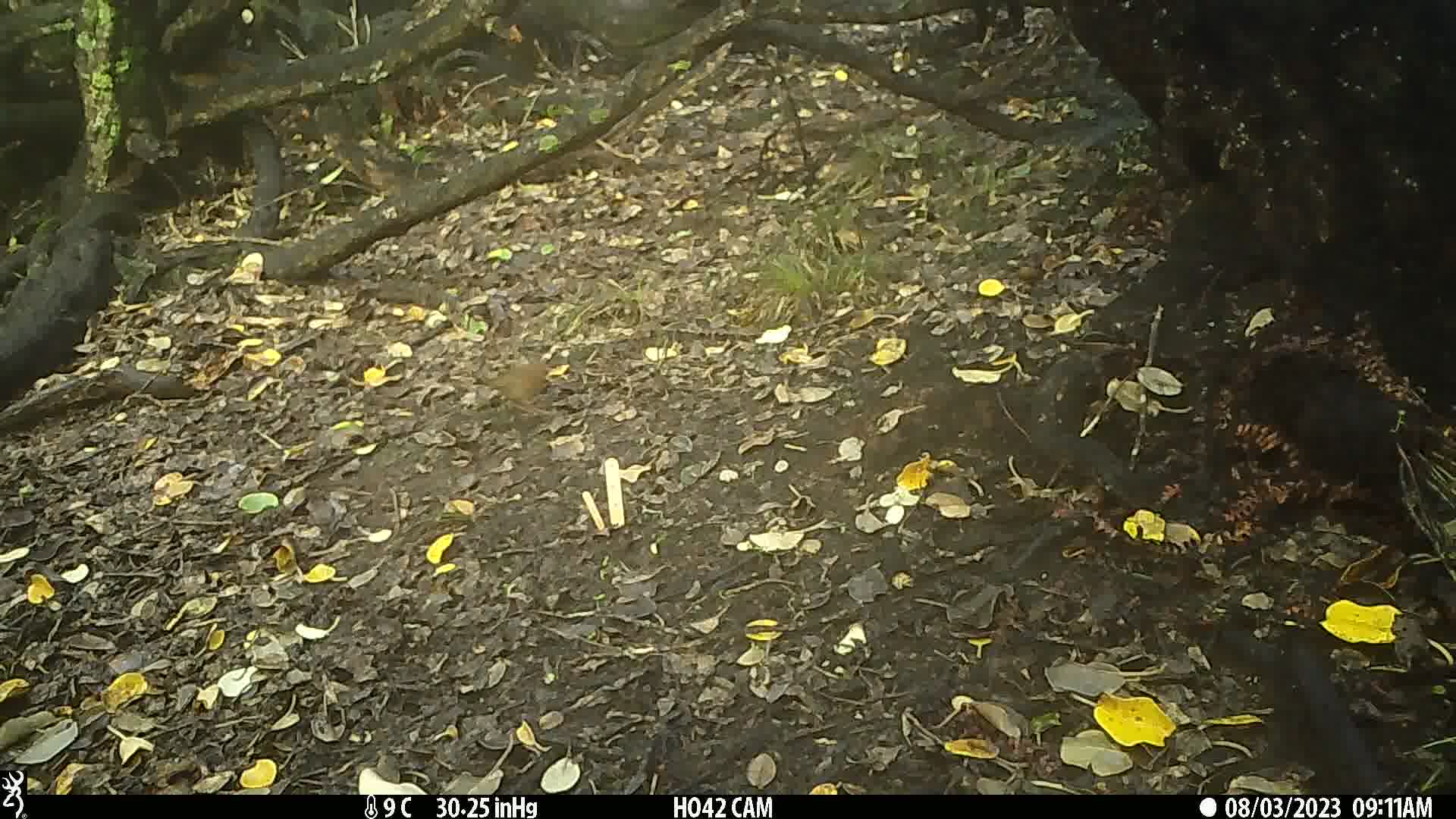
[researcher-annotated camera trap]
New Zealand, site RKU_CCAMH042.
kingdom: Animalia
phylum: Chordata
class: Aves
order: Passeriformes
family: Turdidae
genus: Turdus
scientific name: Turdus merula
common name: eurasian blackbird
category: blackbird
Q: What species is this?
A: Blackbird (eurasian blackbird) (Turdus merula).